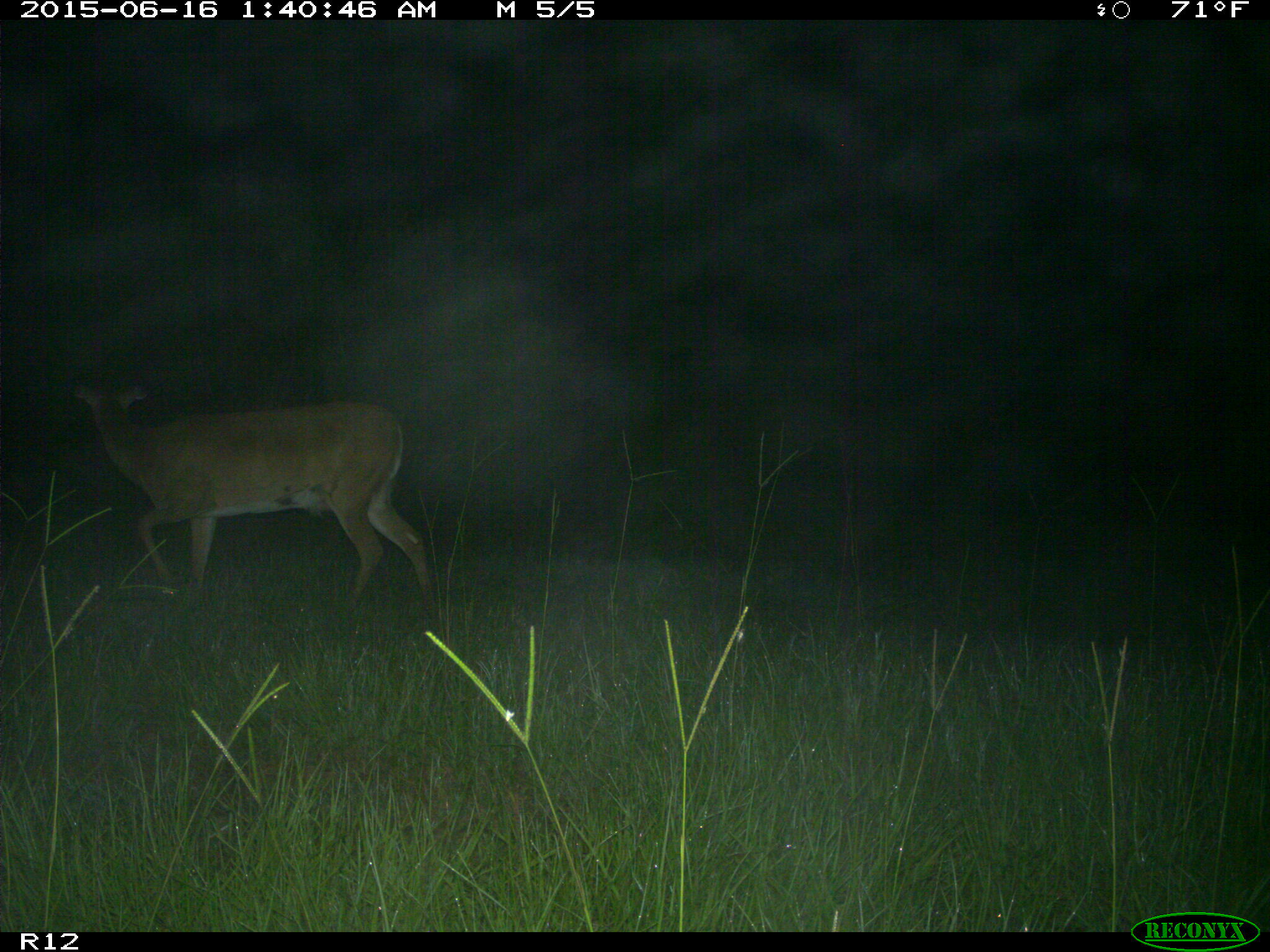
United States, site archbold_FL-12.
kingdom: Animalia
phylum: Chordata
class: Mammalia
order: Artiodactyla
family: Cervidae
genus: Odocoileus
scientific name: Odocoileus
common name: deer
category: unidentified deer